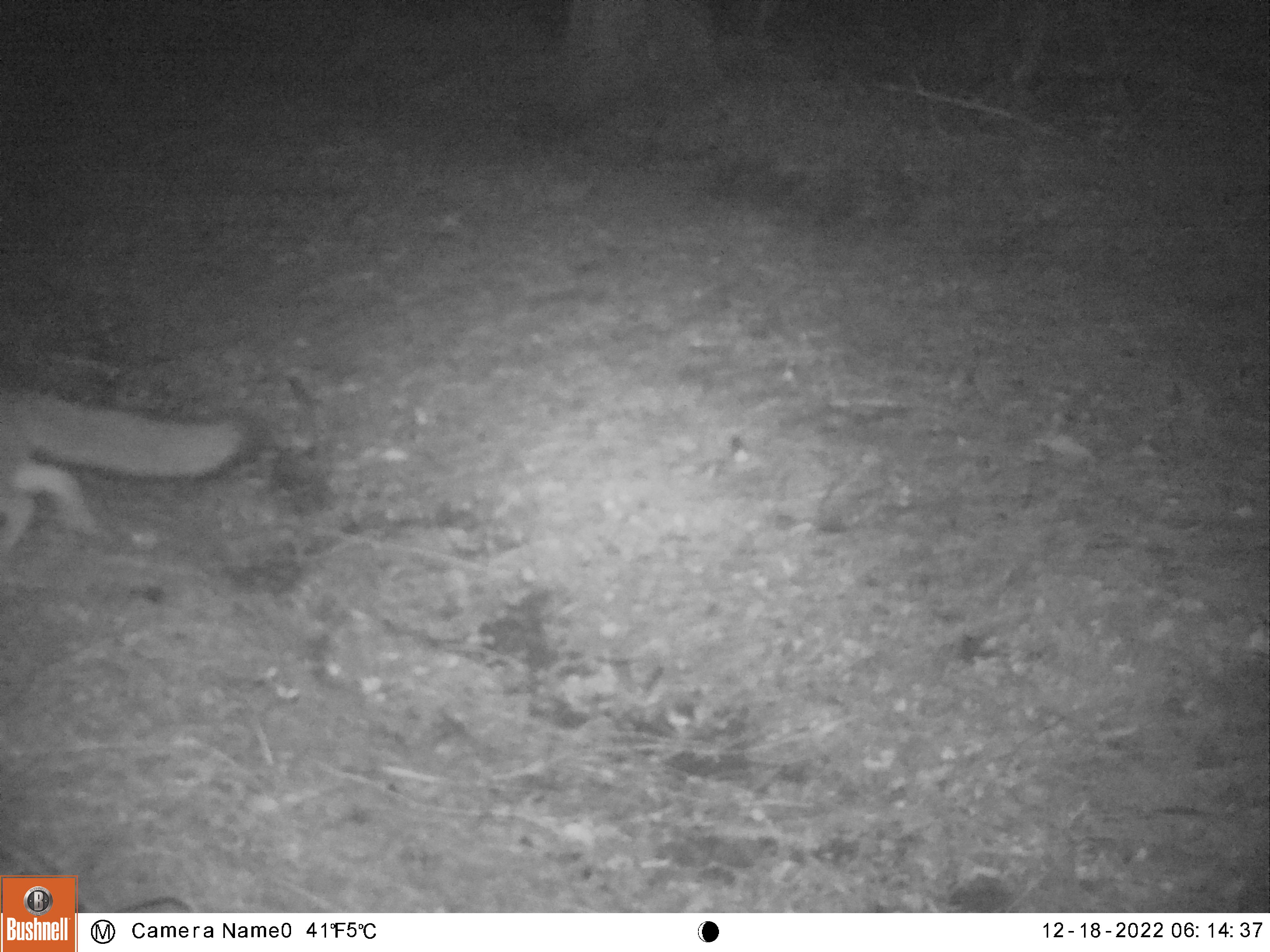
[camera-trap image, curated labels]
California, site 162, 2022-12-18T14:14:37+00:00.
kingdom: Animalia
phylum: Chordata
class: Mammalia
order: Carnivora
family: Canidae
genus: Urocyon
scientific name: Urocyon cinereoargenteus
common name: gray fox